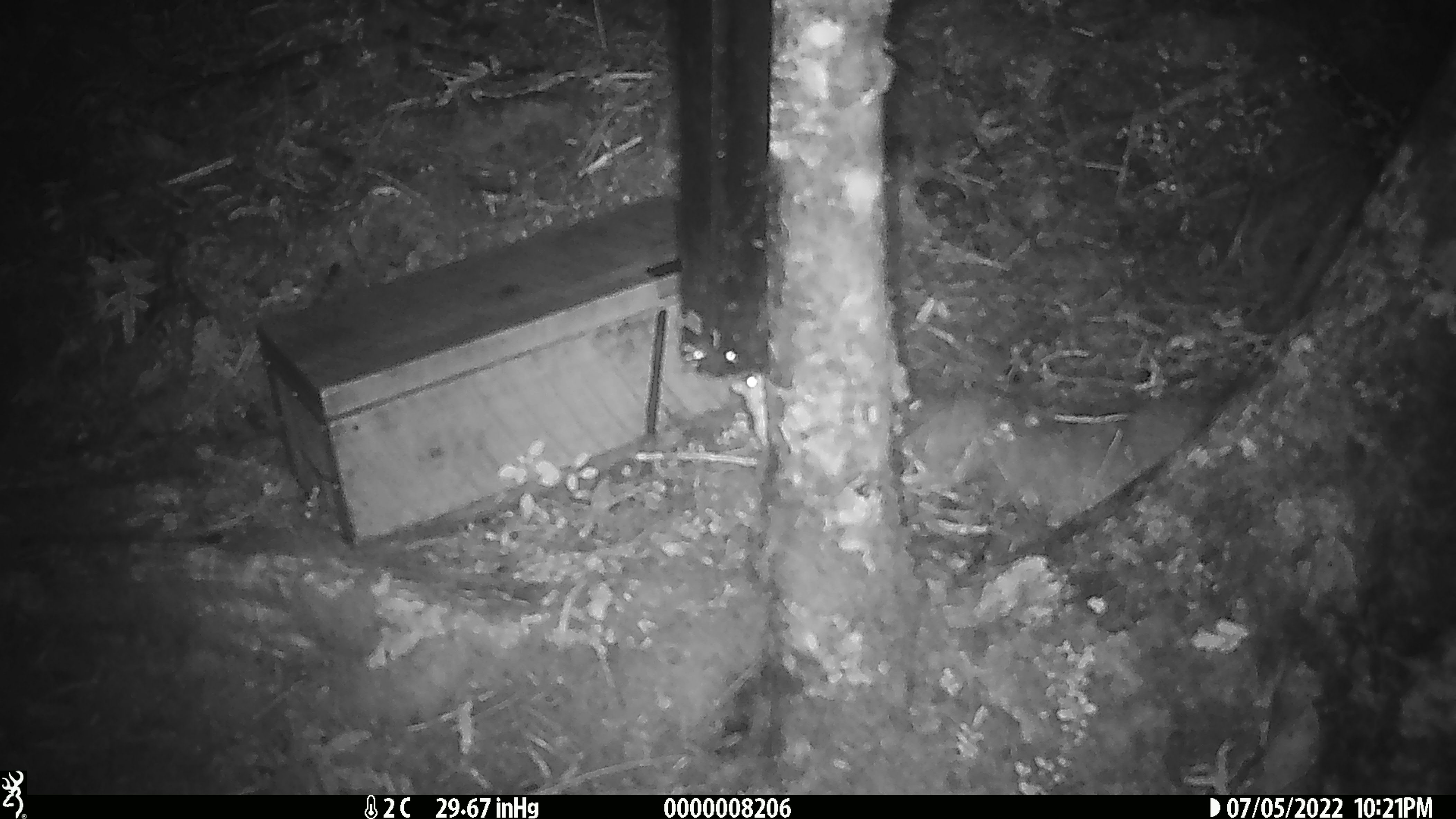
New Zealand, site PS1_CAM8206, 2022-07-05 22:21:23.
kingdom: Animalia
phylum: Chordata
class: Mammalia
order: Rodentia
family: Muridae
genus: Mus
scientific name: Mus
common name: mouse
Mouse (Mus).